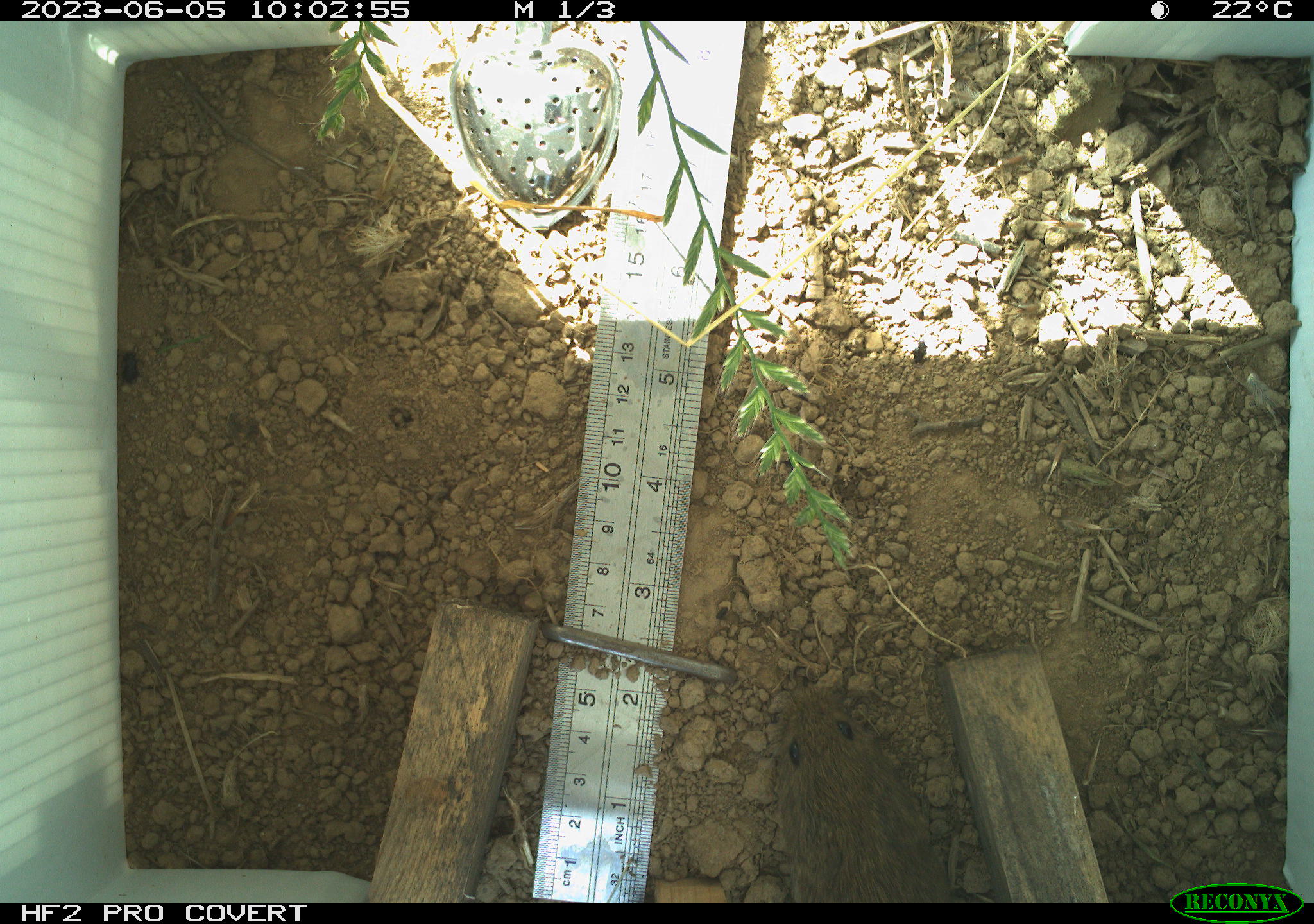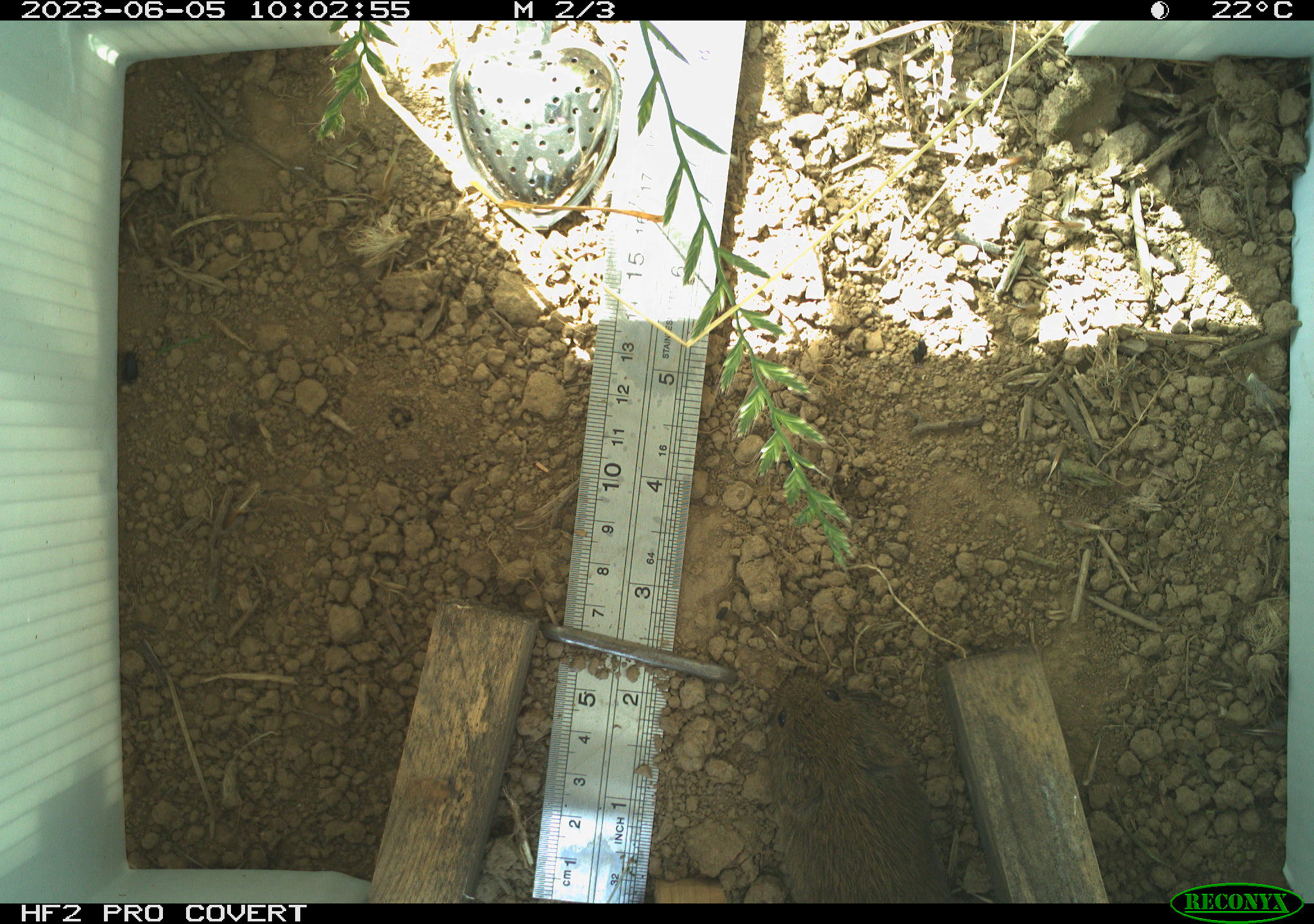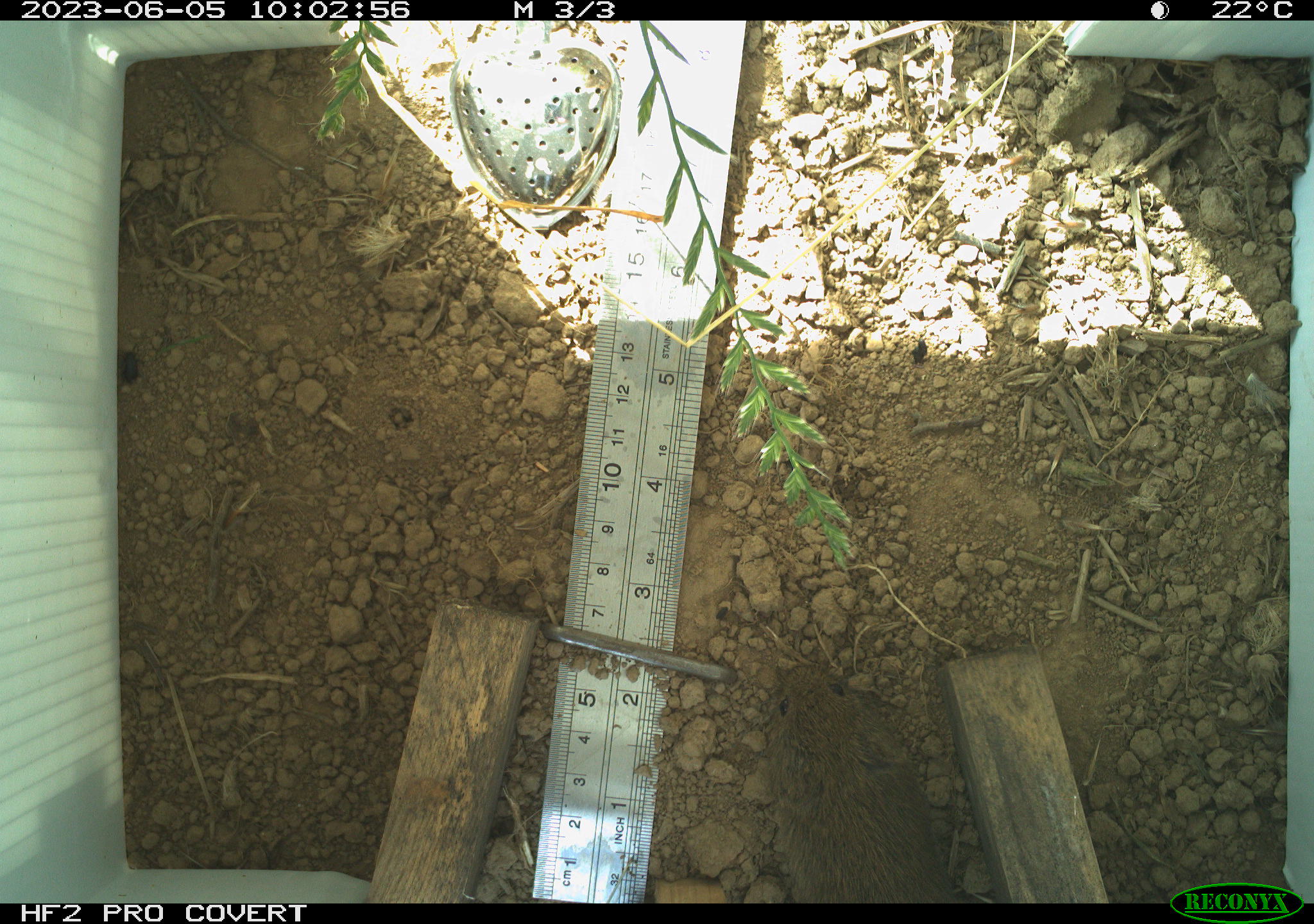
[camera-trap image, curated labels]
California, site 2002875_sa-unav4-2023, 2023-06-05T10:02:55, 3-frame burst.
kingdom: Animalia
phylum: Chordata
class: Mammalia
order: Rodentia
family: Cricetidae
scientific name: Arvicolinae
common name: voles, lemmings, and muskrats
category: arvicolinae subfamily